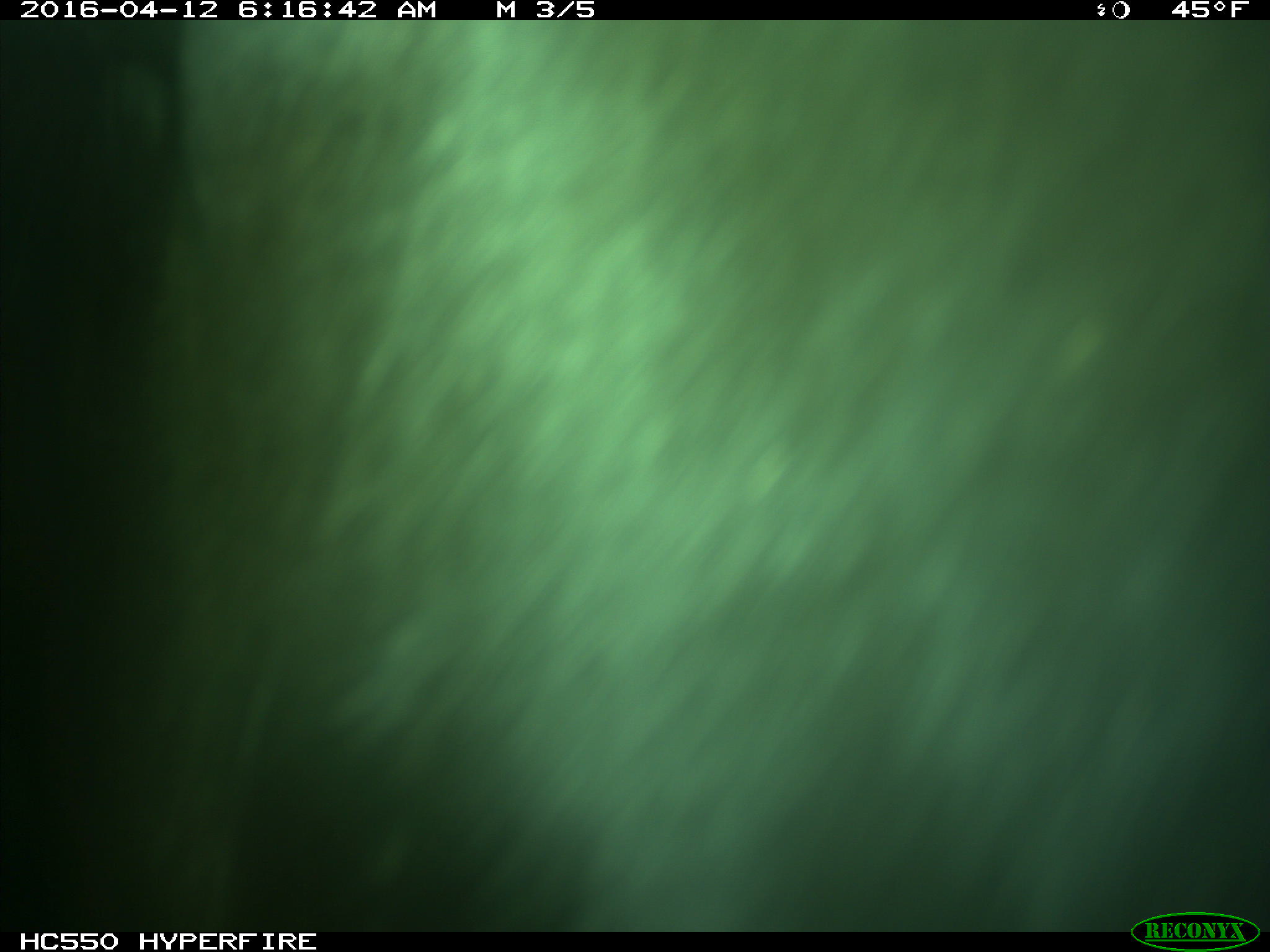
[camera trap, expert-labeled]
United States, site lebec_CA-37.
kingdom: Animalia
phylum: Chordata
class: Mammalia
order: Artiodactyla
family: Bovidae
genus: Bos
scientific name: Bos taurus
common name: domestic cow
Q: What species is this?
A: Bos taurus (domestic cow).